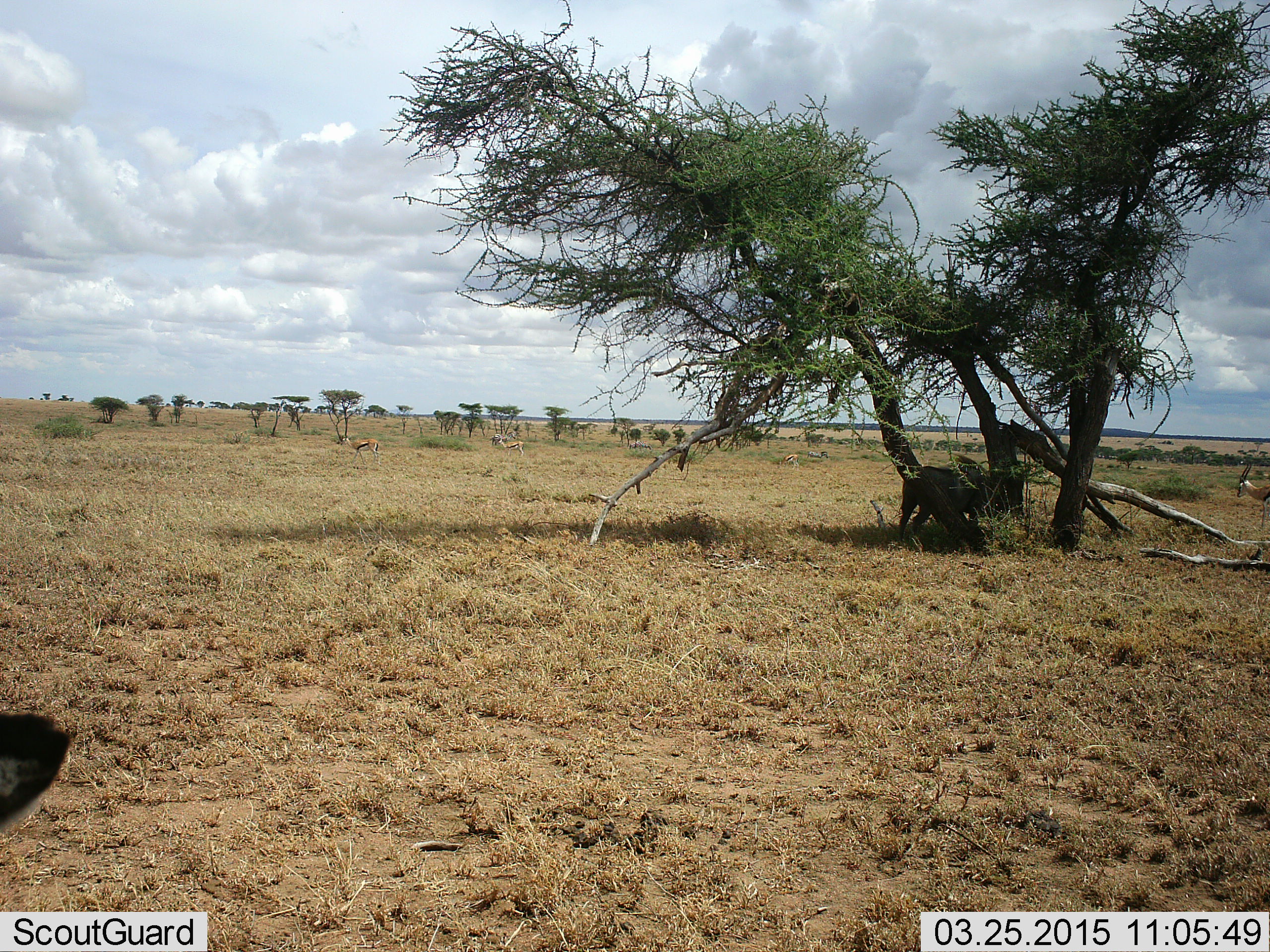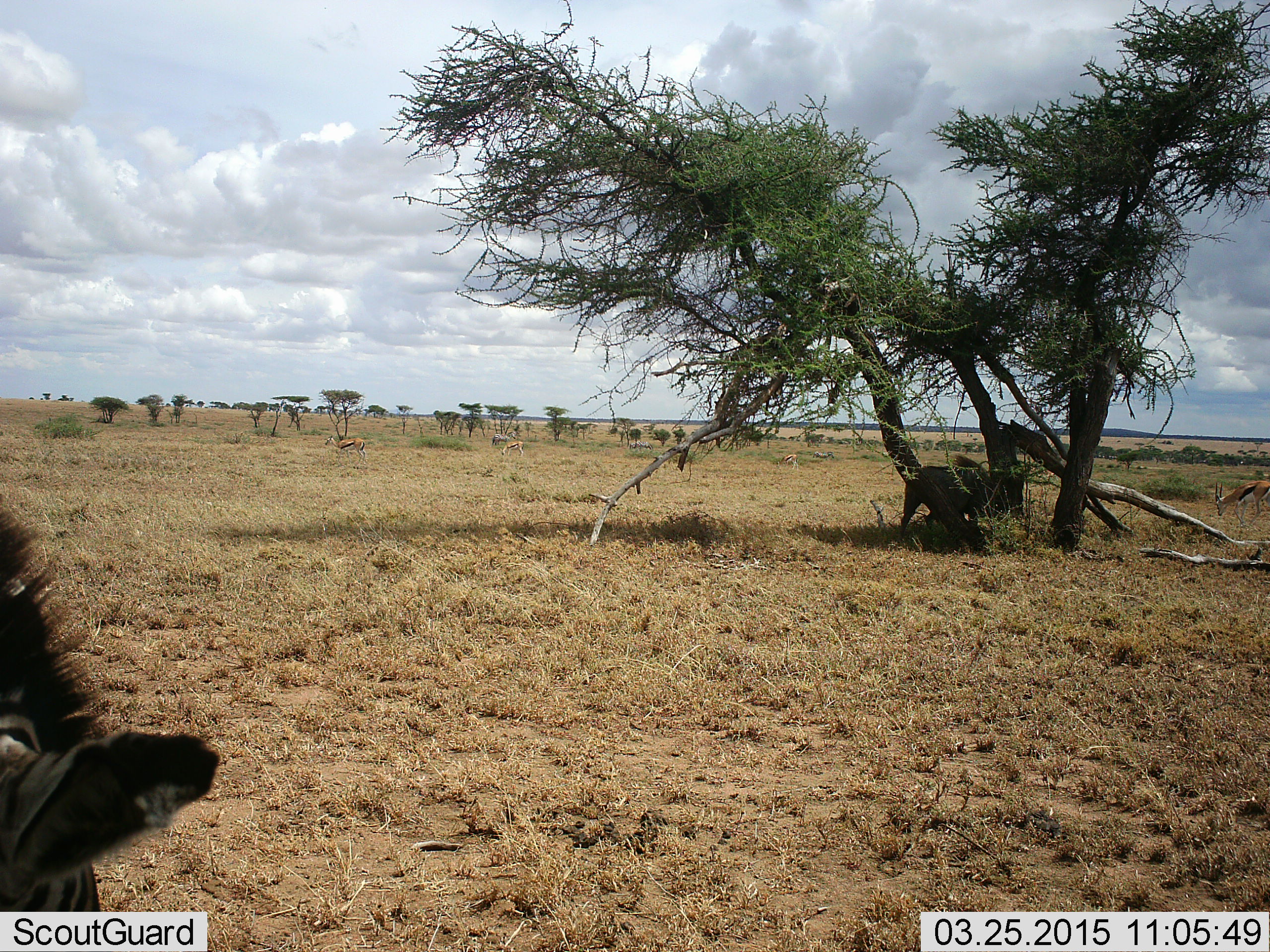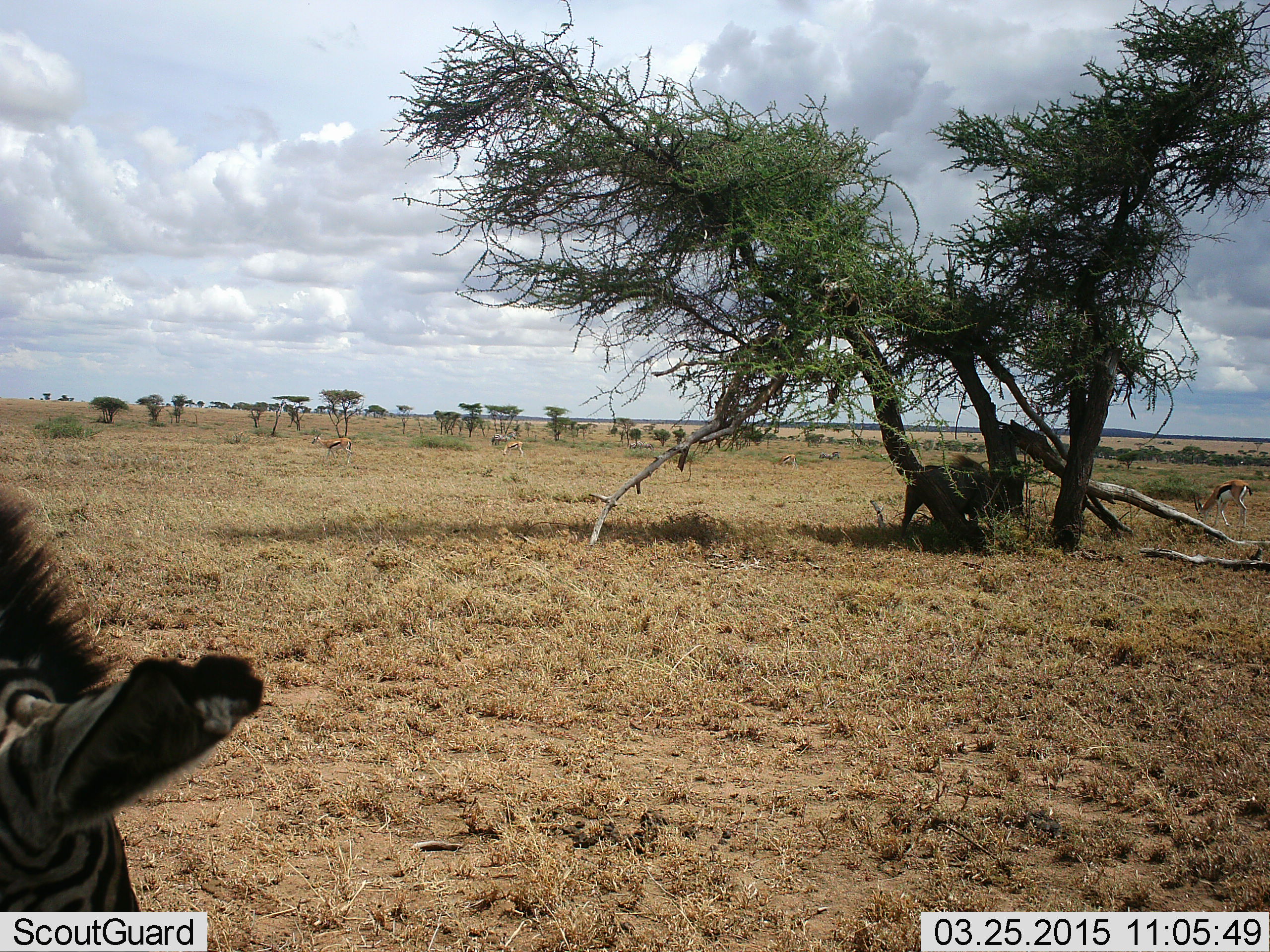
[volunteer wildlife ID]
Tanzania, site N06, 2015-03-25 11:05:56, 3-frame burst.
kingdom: Animalia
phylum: Chordata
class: Mammalia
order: Artiodactyla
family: Bovidae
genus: Eudorcas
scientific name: Eudorcas thomsonii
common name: thomson's gazelle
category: gazellethomsons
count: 3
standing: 26%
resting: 0%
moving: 53%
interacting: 0%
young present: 0%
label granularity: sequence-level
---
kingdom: Animalia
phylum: Chordata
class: Mammalia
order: Perissodactyla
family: Equidae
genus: Equus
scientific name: Equus quagga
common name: plains zebra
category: zebra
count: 2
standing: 43%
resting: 4%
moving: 22%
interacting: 0%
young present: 0%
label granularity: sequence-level